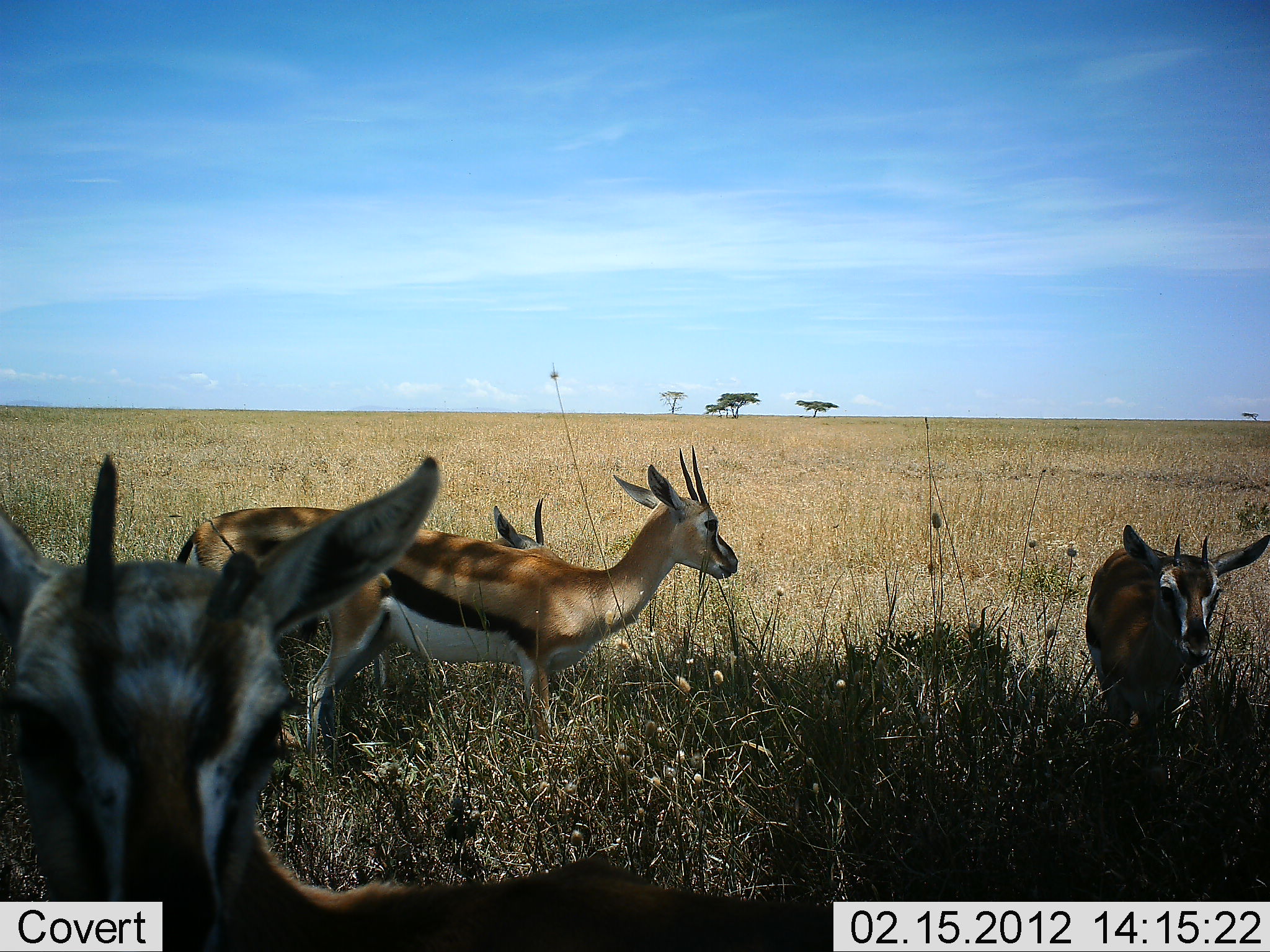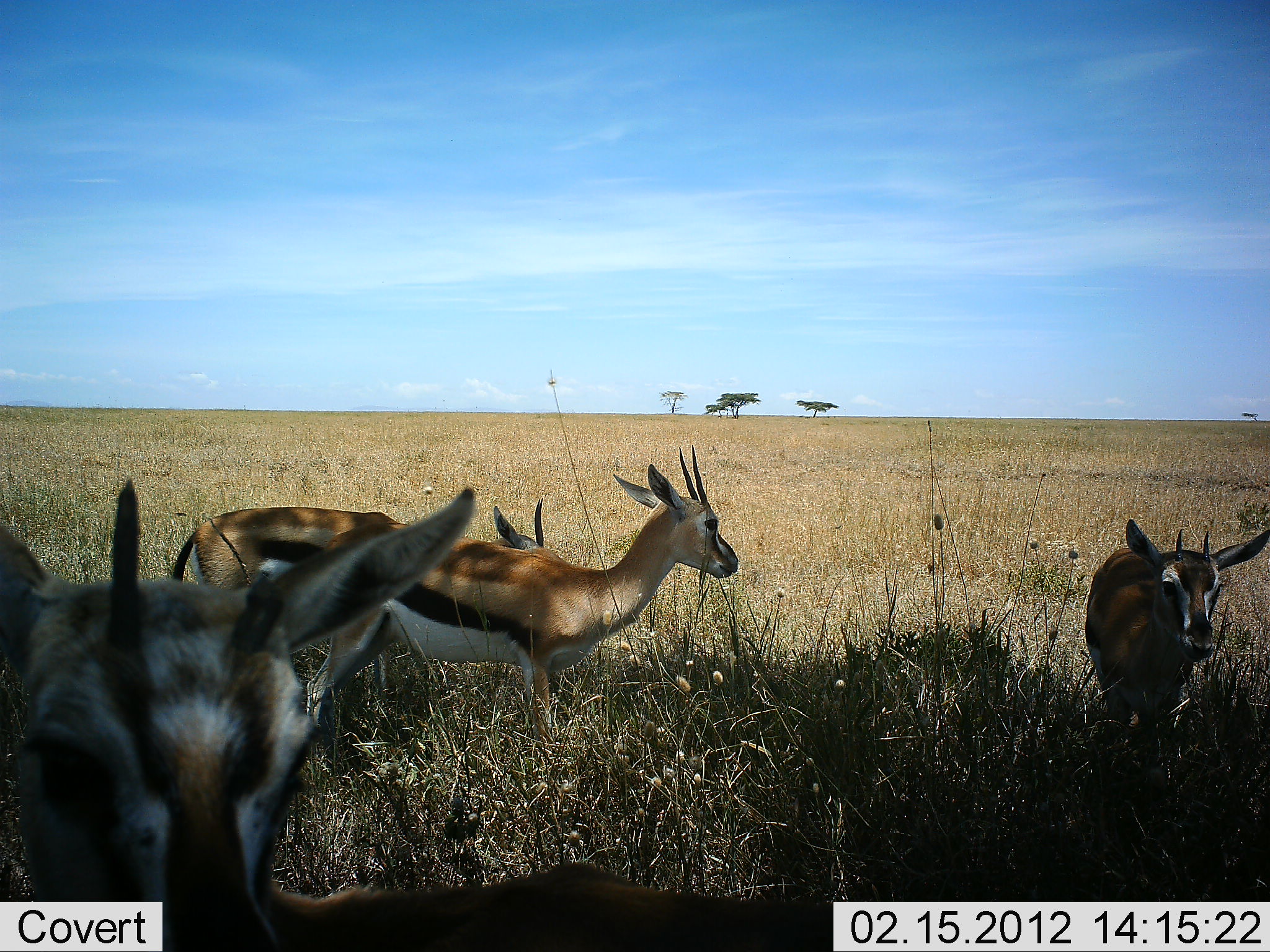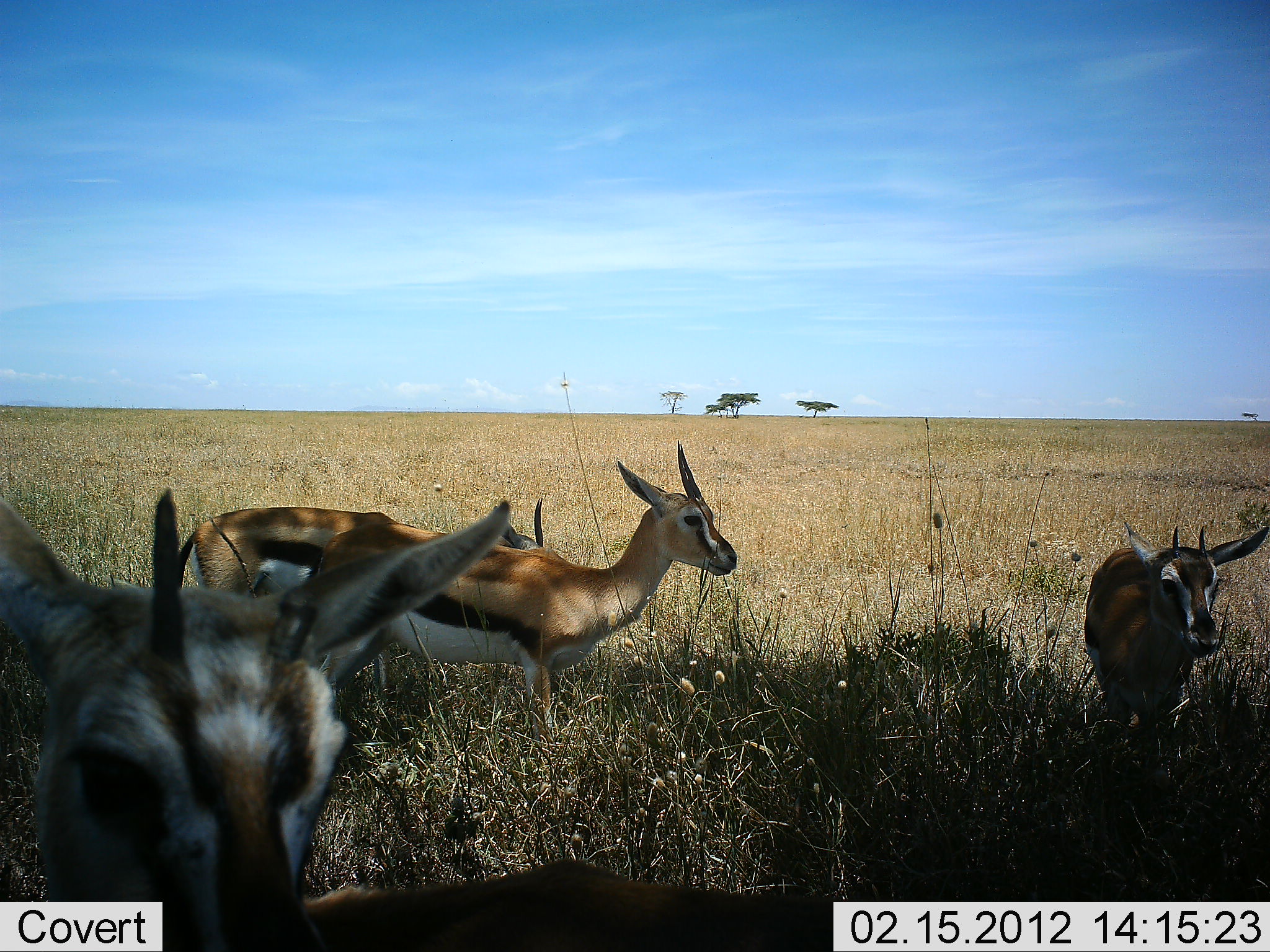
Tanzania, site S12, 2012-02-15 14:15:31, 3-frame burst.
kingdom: Animalia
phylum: Chordata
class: Mammalia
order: Artiodactyla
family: Bovidae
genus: Eudorcas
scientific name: Eudorcas thomsonii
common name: thomson's gazelle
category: gazellethomsons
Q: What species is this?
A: Gazellethomsons (thomson's gazelle) (Eudorcas thomsonii).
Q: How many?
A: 4.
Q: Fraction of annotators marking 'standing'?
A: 100%.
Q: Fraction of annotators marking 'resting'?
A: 13%.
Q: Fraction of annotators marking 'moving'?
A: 0%.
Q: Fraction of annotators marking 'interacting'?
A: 0%.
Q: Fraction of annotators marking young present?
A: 7%.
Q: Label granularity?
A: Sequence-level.